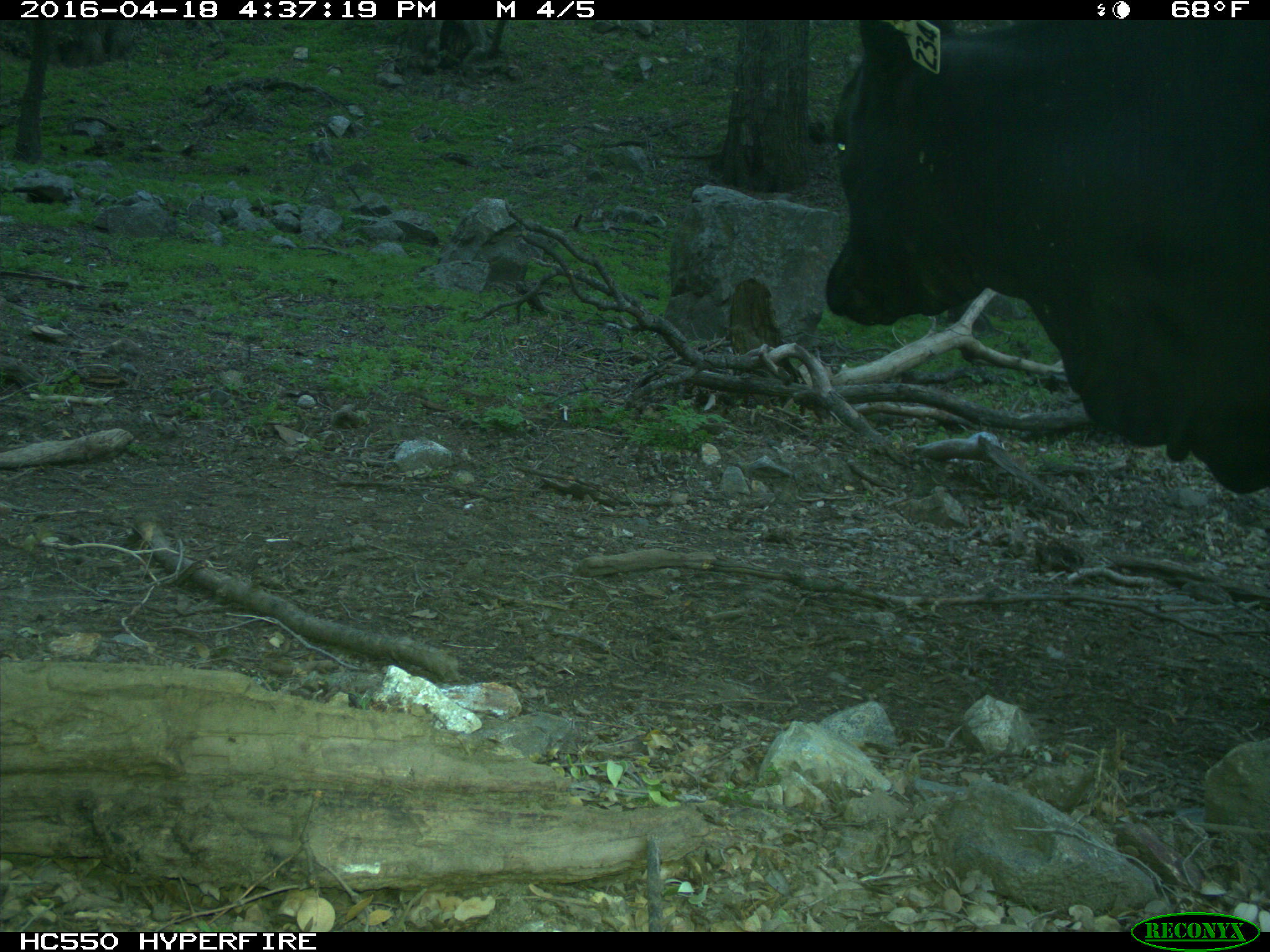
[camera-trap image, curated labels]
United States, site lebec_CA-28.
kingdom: Animalia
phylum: Chordata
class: Mammalia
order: Artiodactyla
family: Bovidae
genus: Bos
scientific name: Bos taurus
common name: domestic cow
Bos taurus (domestic cow).